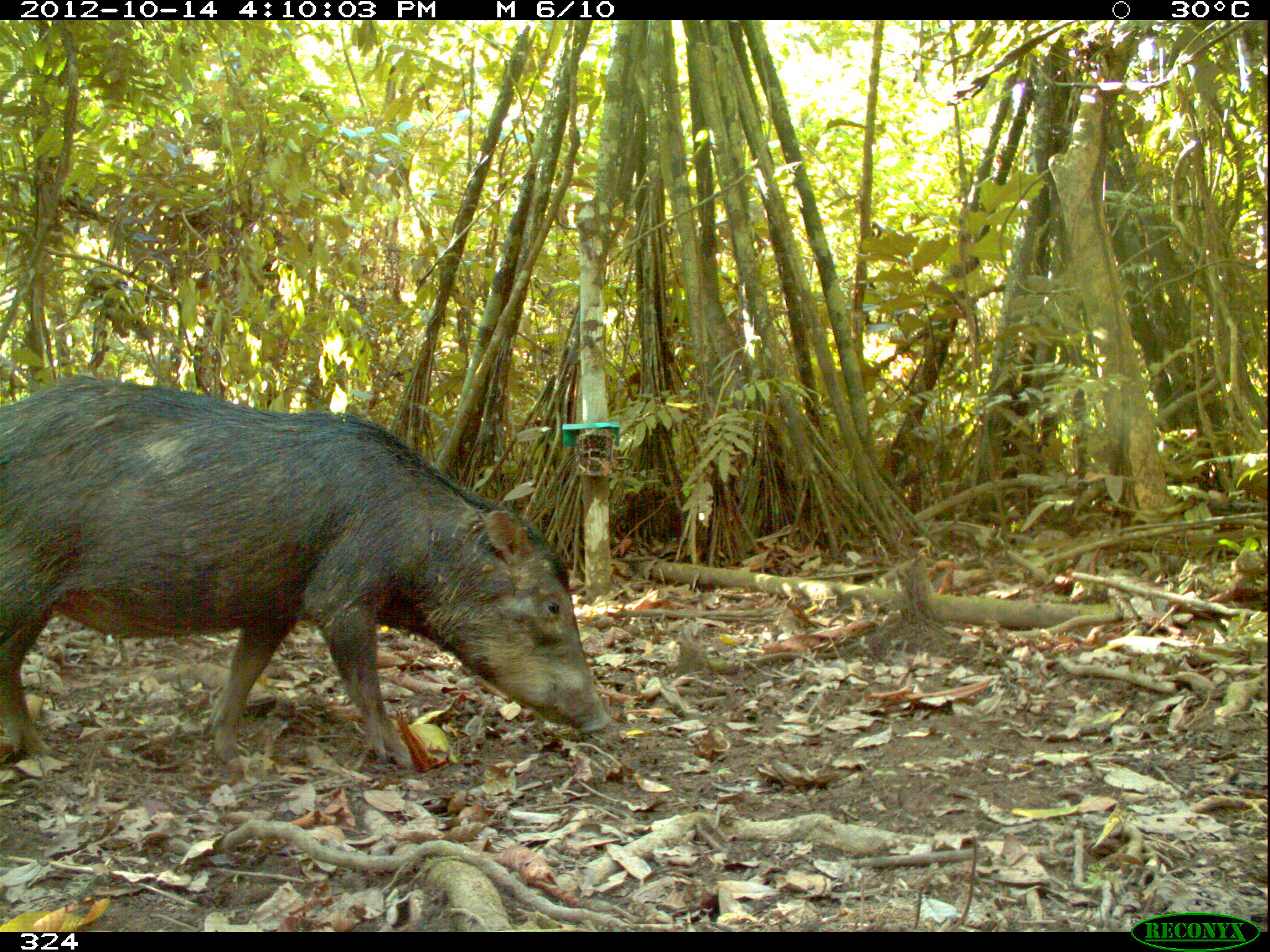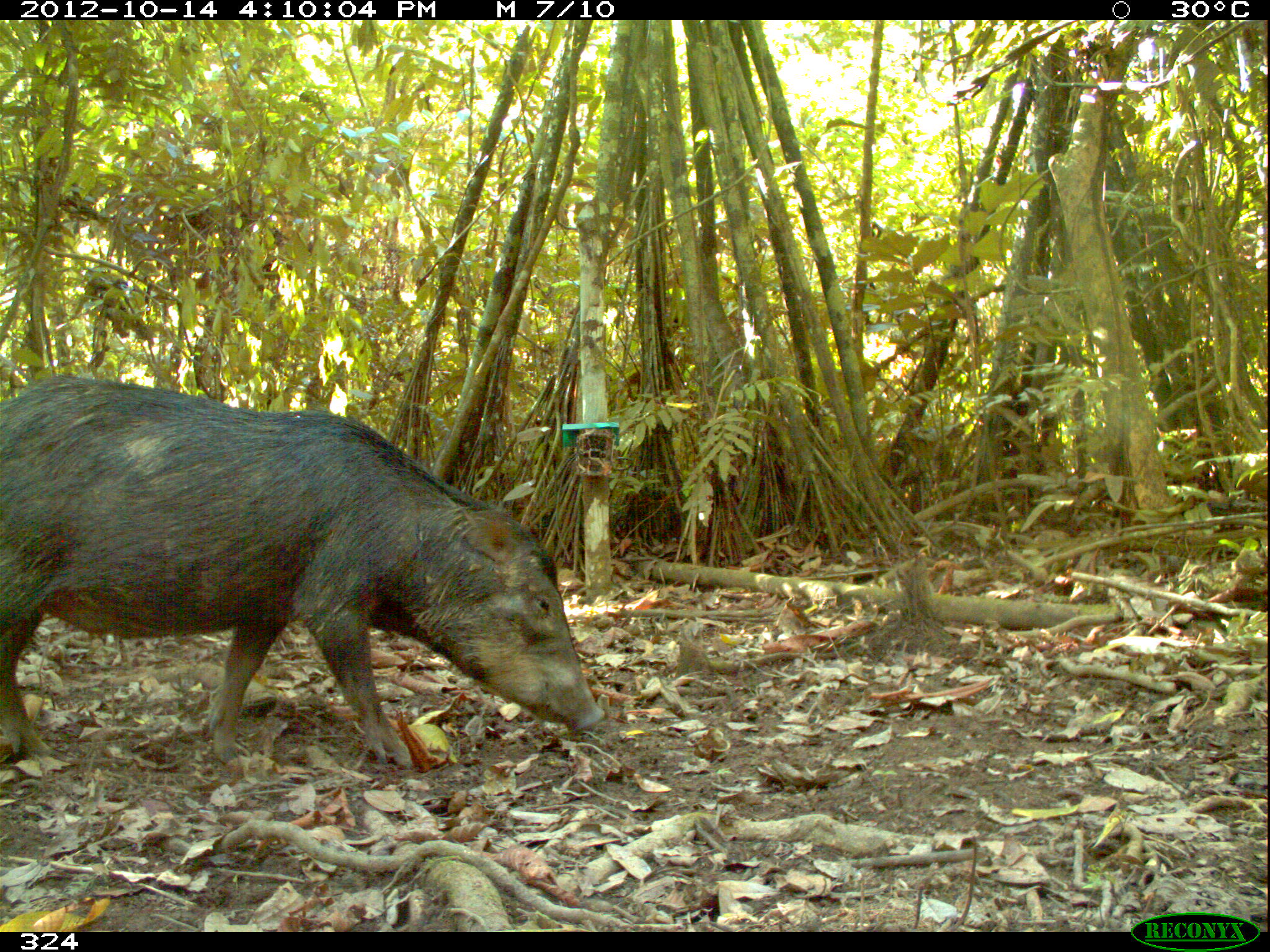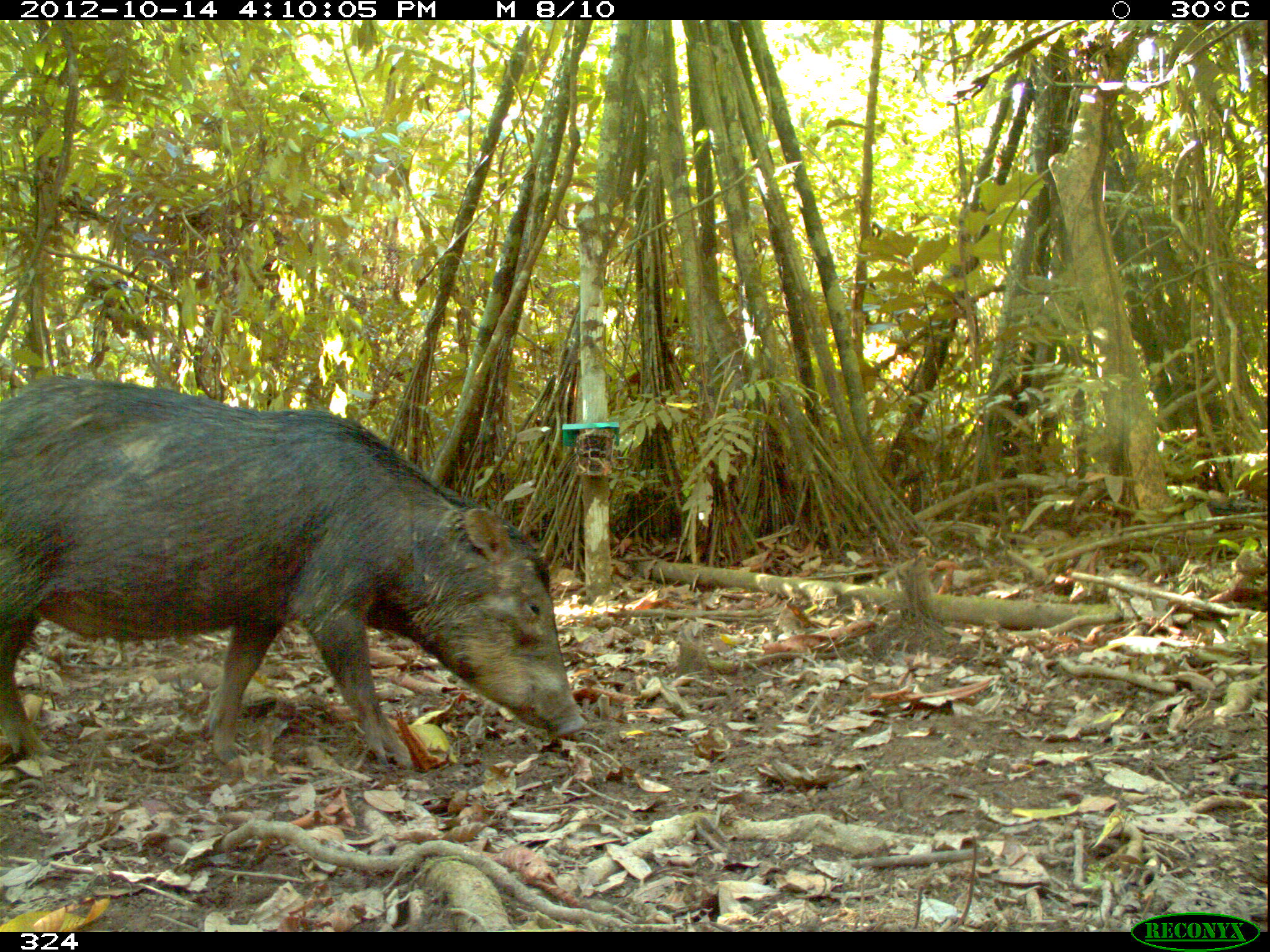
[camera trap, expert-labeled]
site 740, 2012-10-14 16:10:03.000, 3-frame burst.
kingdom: Animalia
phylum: Chordata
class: Mammalia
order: Artiodactyla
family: Tayassuidae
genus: Tayassu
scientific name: Tayassu pecari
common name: white-lipped peccary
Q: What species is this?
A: Tayassu pecari (white-lipped peccary).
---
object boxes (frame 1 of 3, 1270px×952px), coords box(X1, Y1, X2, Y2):
tayassu pecari: box(2, 370, 612, 770)